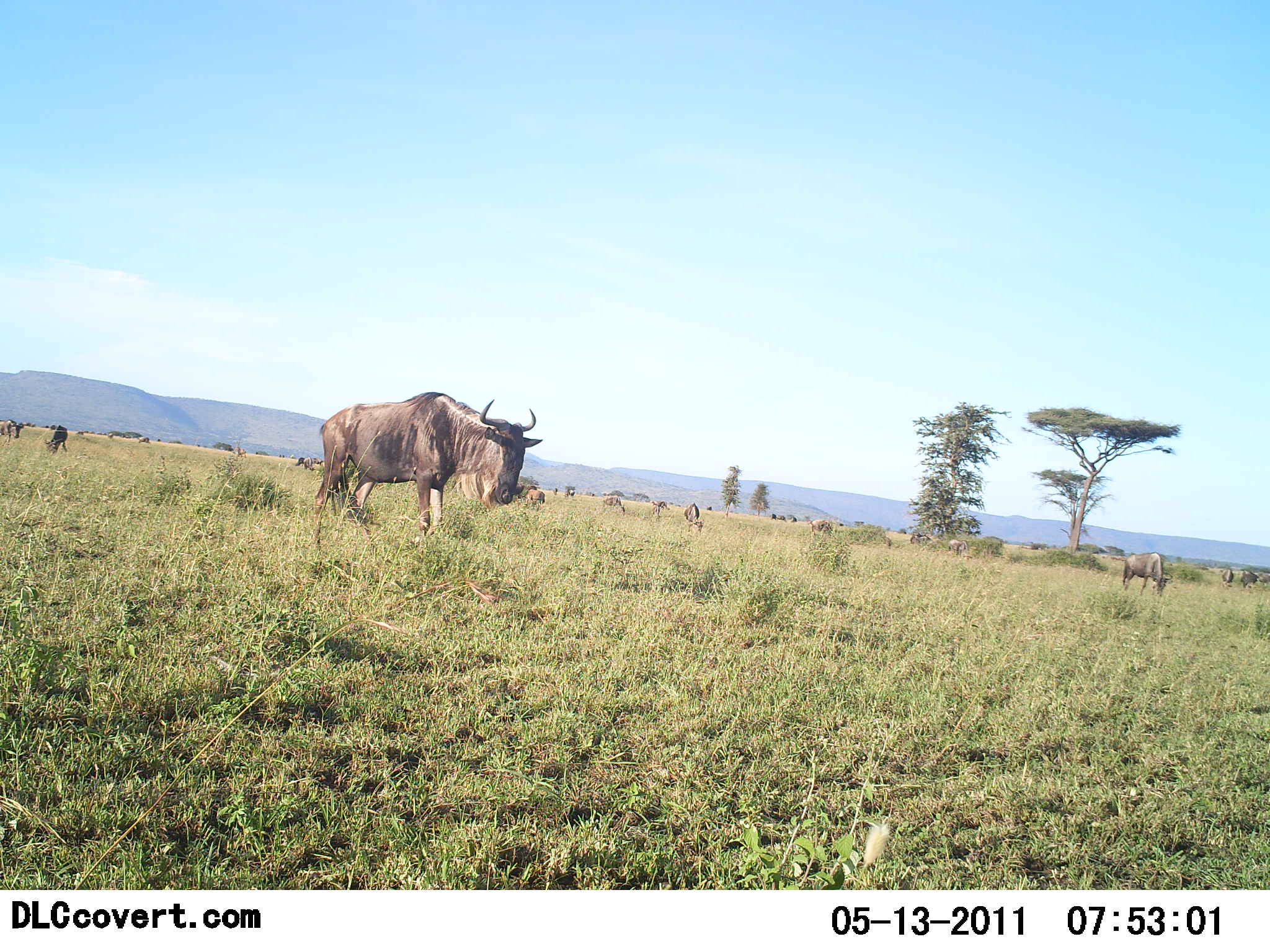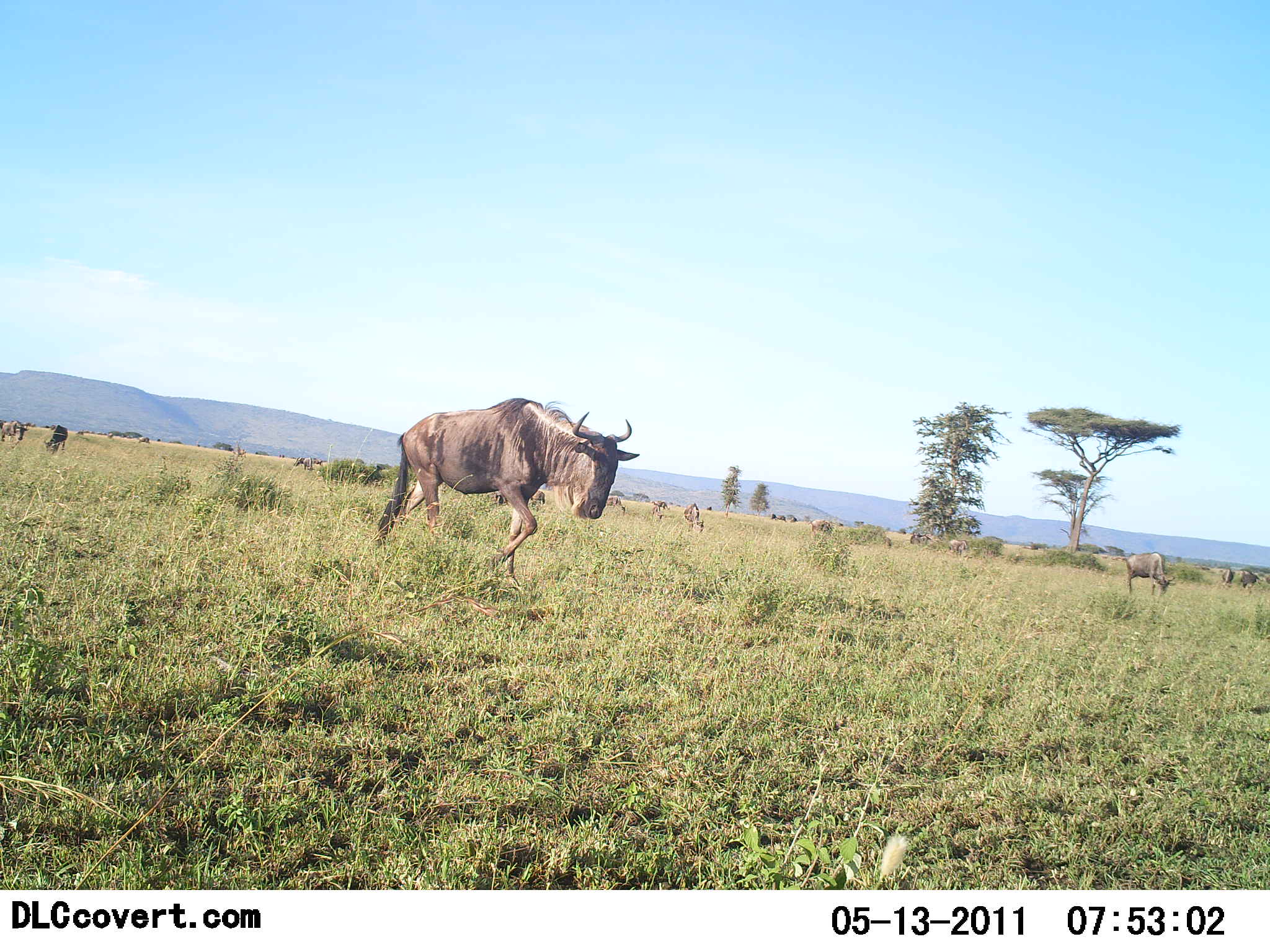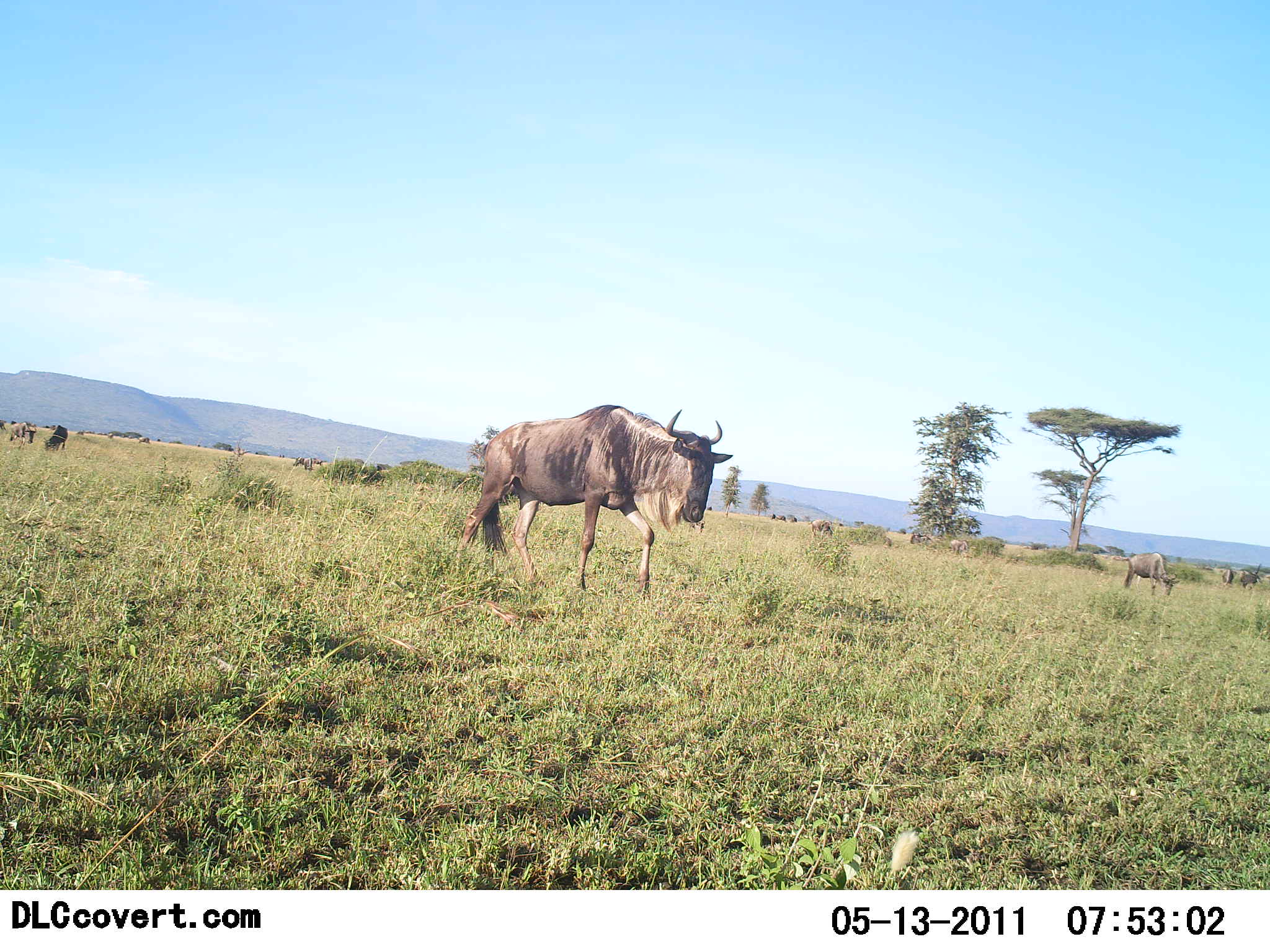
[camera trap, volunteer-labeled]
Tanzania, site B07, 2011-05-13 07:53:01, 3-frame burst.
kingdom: Animalia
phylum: Chordata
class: Mammalia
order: Artiodactyla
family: Bovidae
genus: Connochaetes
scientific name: Connochaetes taurinus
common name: blue wildebeest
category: wildebeest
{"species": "wildebeest (blue wildebeest) (Connochaetes taurinus)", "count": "11-50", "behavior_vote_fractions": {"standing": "33%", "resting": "0%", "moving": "92%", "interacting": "0%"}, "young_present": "0%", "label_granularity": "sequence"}